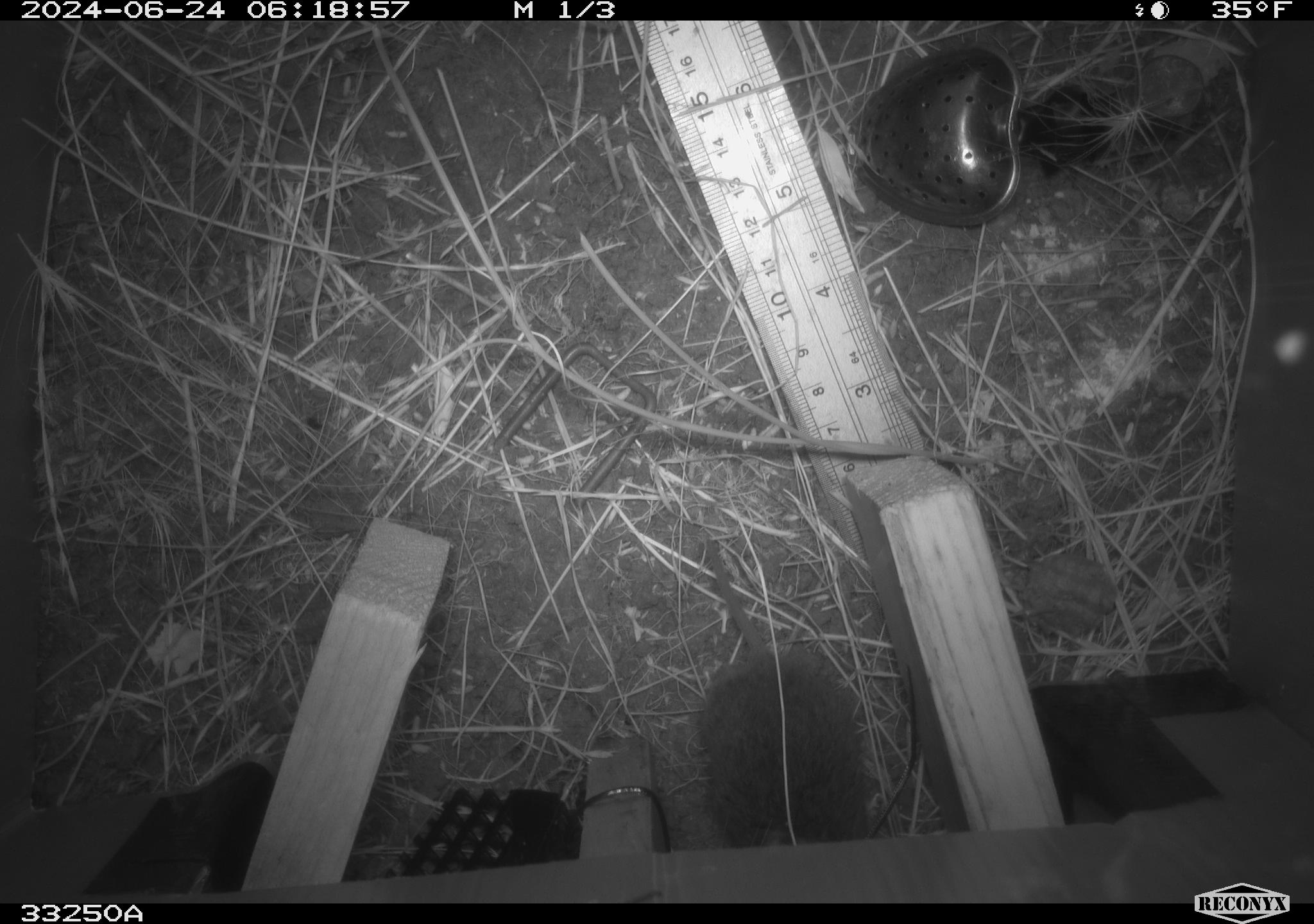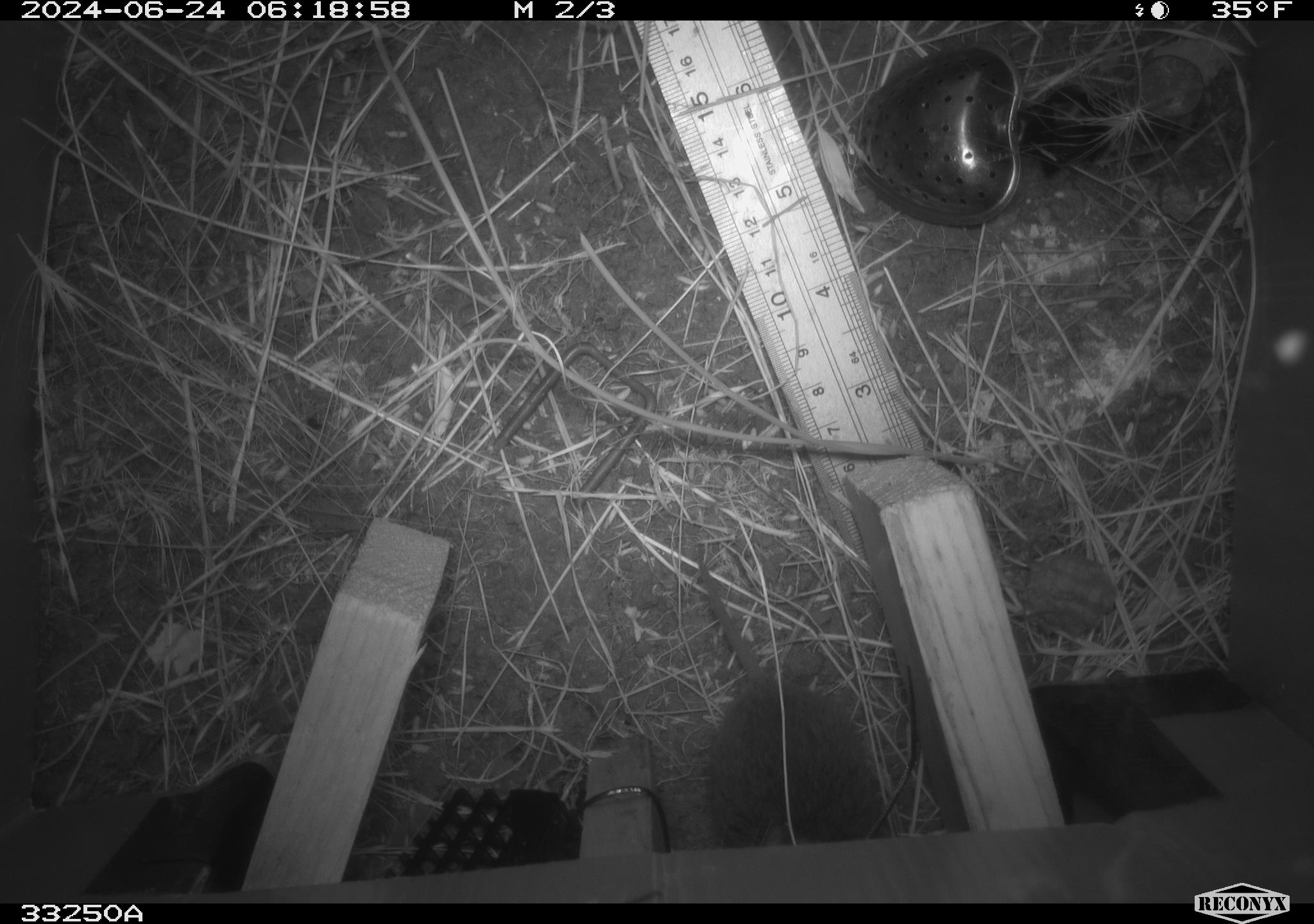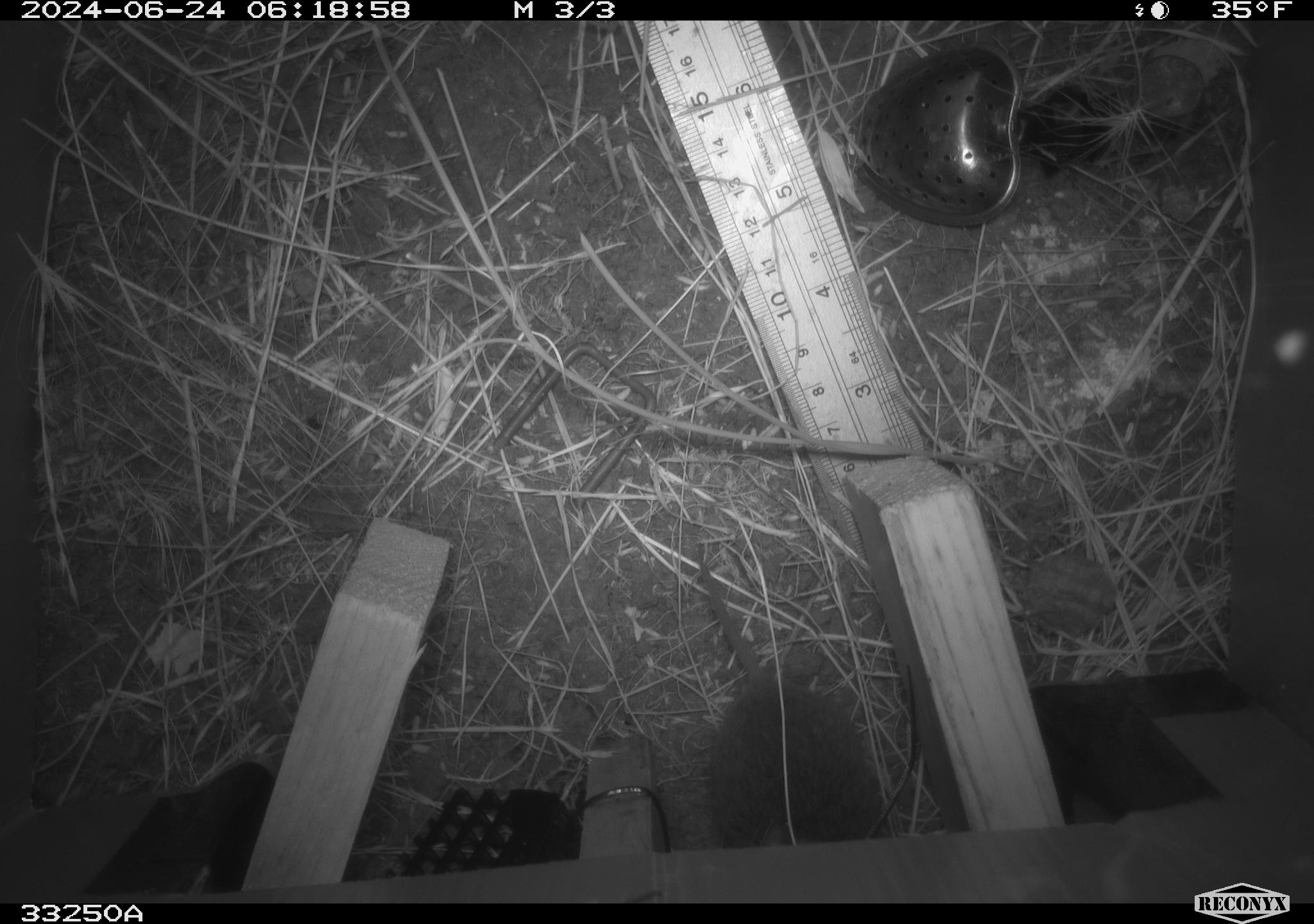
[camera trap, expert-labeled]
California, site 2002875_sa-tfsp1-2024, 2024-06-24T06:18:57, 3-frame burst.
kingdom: Animalia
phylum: Chordata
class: Mammalia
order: Rodentia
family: Cricetidae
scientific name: Arvicolinae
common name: voles, lemmings, and muskrats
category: arvicolinae subfamily